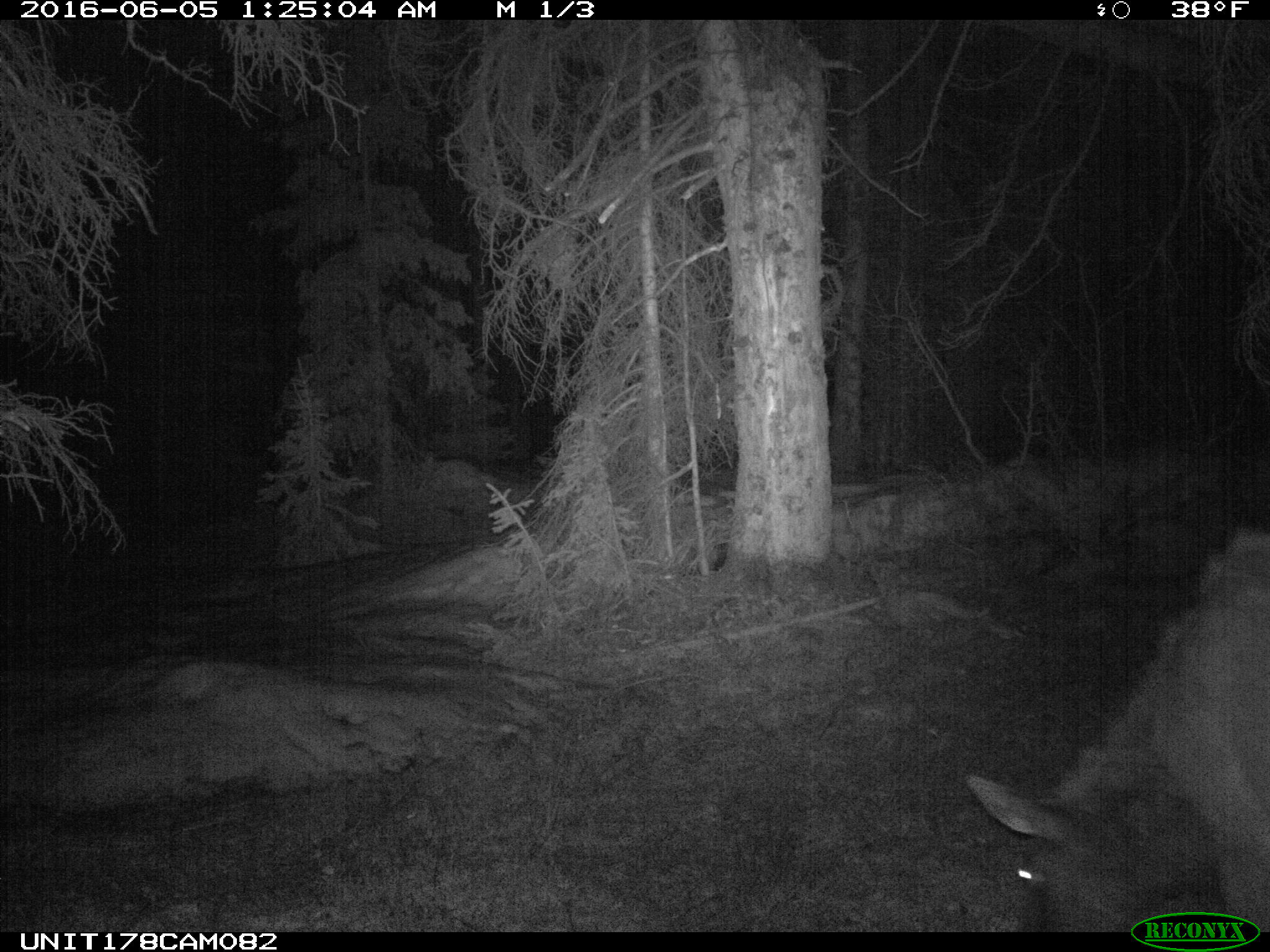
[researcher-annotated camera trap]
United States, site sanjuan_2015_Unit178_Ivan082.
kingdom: Animalia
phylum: Chordata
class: Mammalia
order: Artiodactyla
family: Cervidae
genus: Cervus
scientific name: Cervus elaphus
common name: red deer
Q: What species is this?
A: Cervus elaphus (red deer).